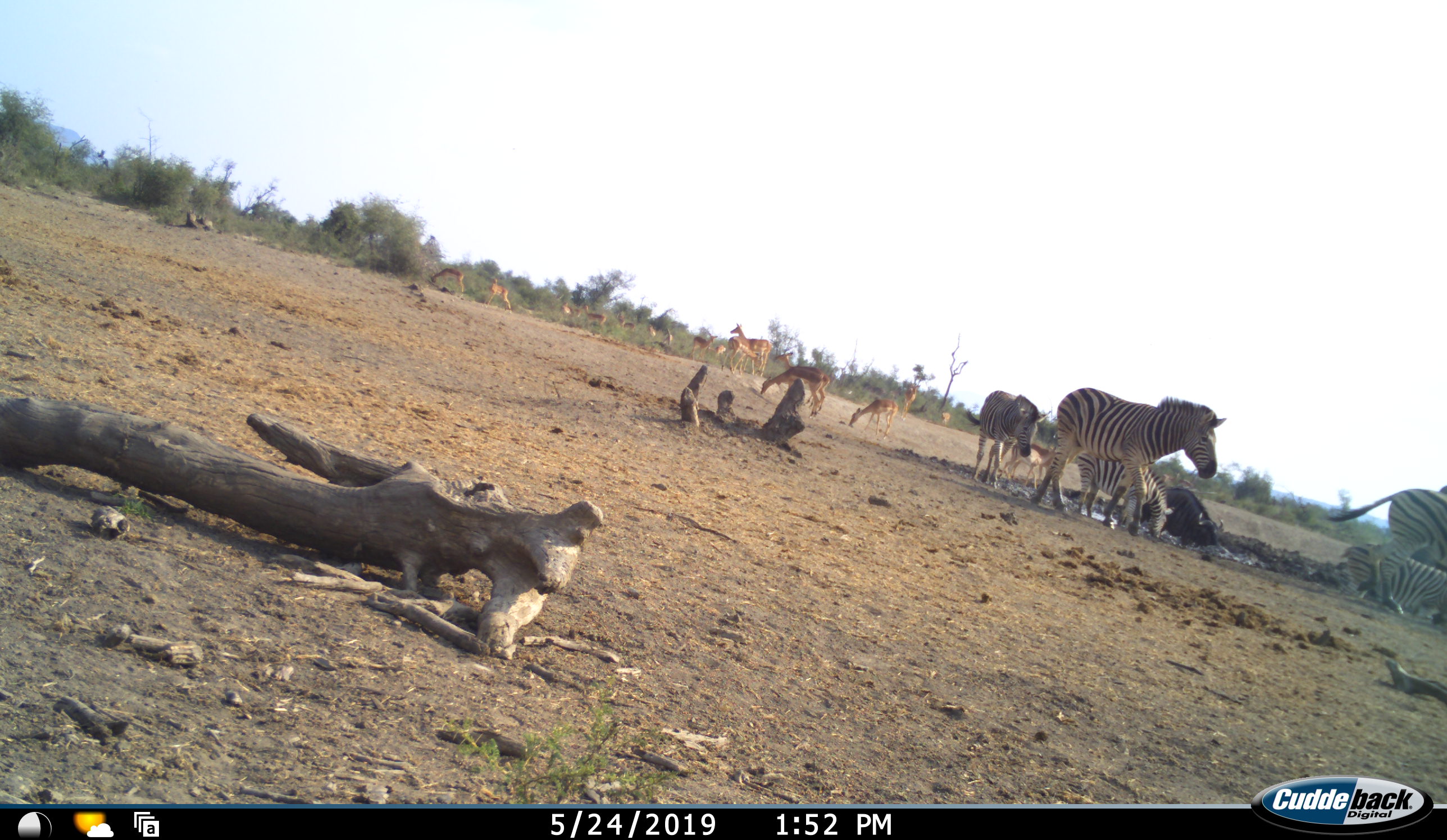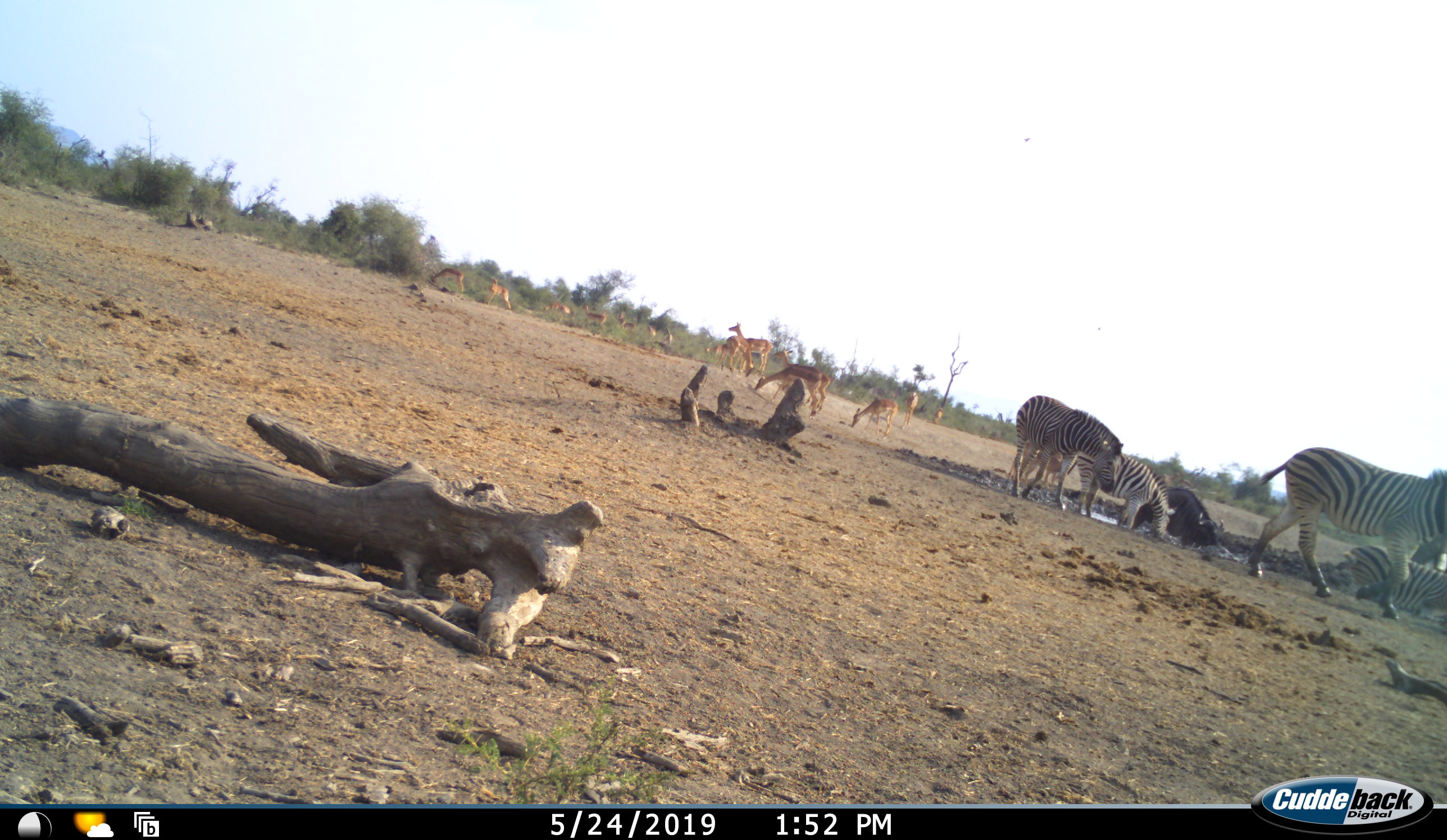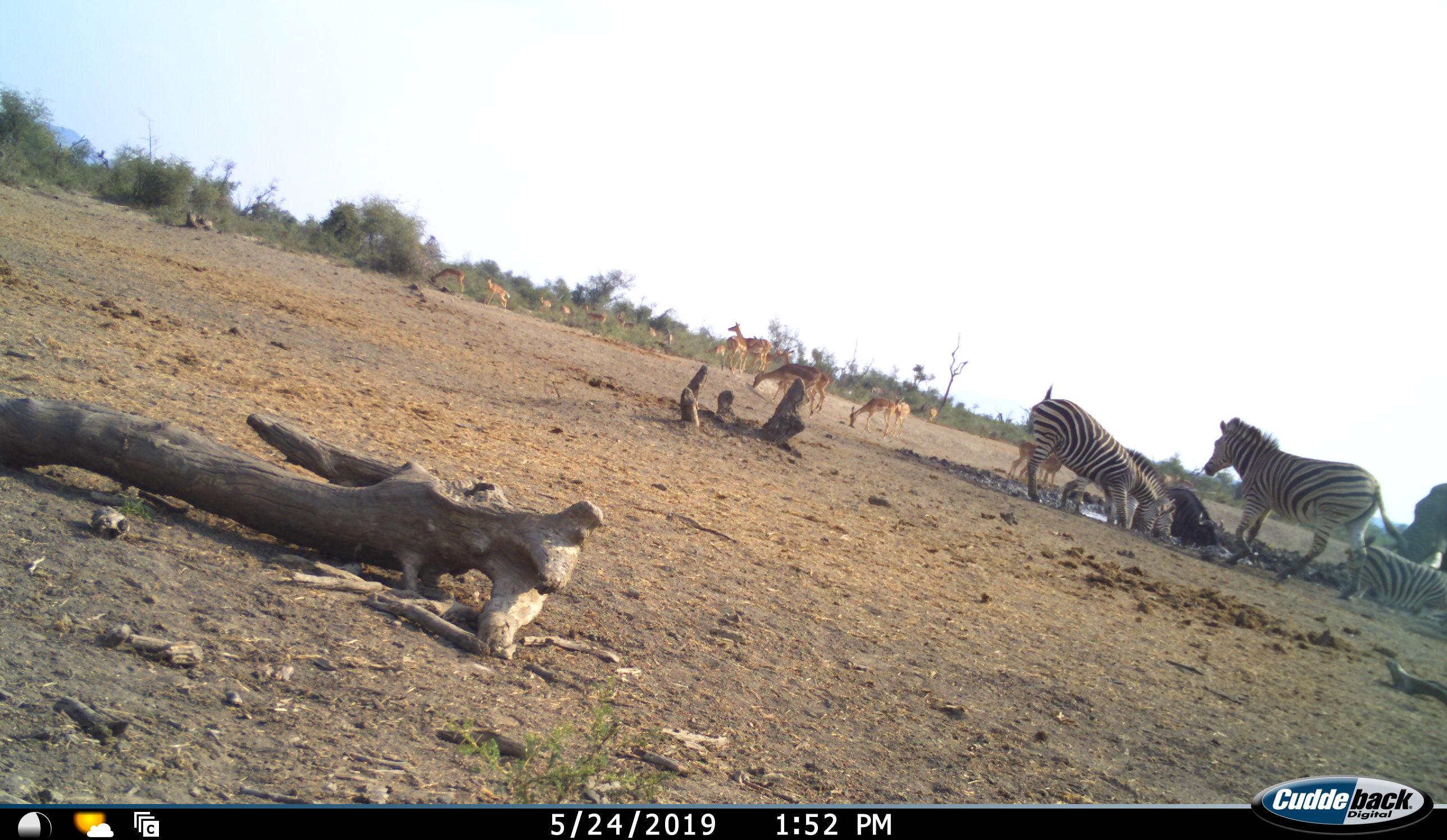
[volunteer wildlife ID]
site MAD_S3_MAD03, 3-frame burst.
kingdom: Animalia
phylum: Chordata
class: Mammalia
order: Artiodactyla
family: Bovidae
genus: Aepyceros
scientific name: Aepyceros melampus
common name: impala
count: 11-50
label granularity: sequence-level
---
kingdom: Animalia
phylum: Chordata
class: Mammalia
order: Artiodactyla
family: Bovidae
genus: Connochaetes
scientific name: Connochaetes taurinus taurinus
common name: blue wildebeest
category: wildebeestblue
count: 1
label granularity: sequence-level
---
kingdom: Animalia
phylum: Chordata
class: Mammalia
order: Perissodactyla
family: Equidae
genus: Equus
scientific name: Equus quagga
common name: plains zebra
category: zebraplains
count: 5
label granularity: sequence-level